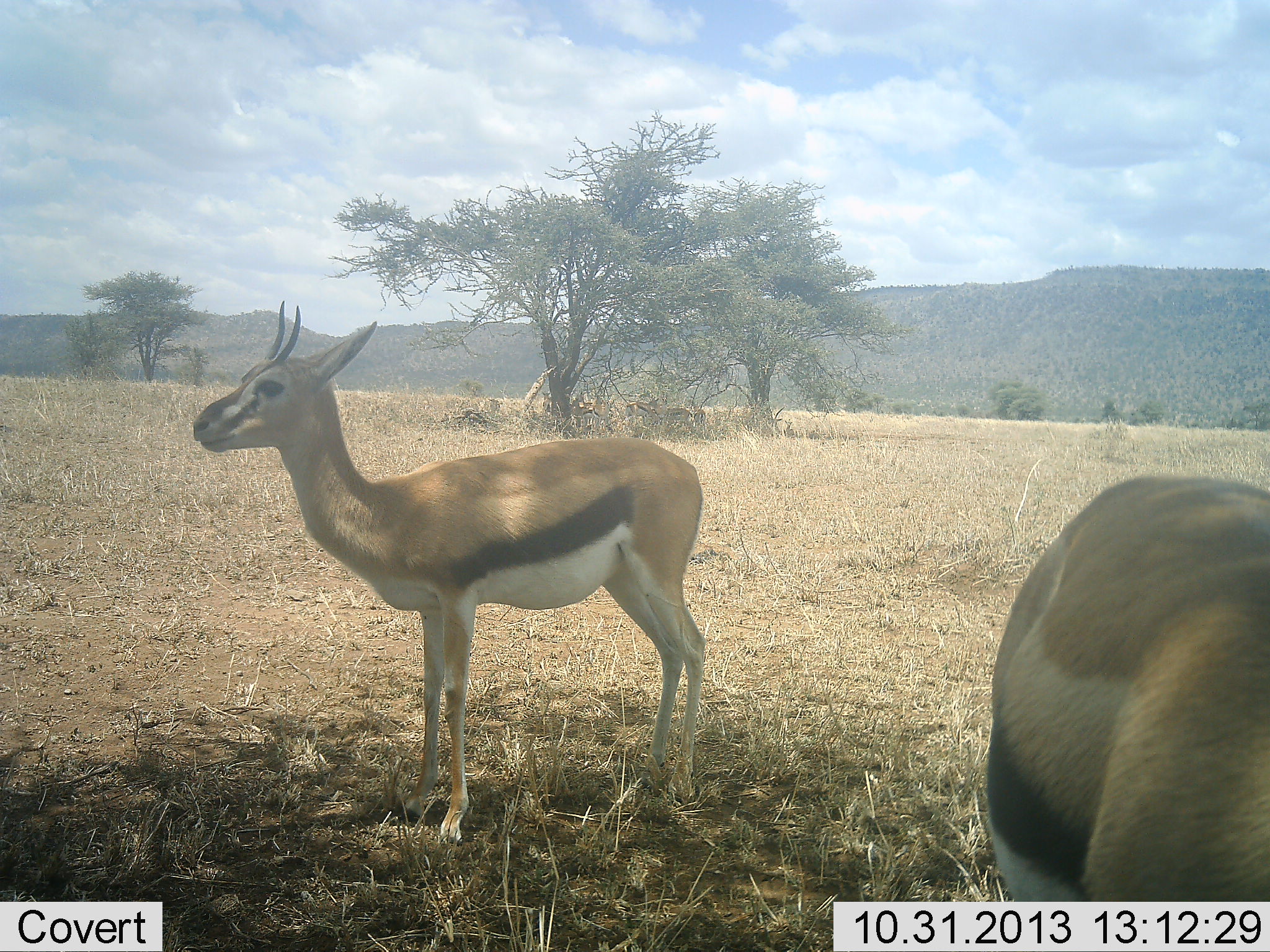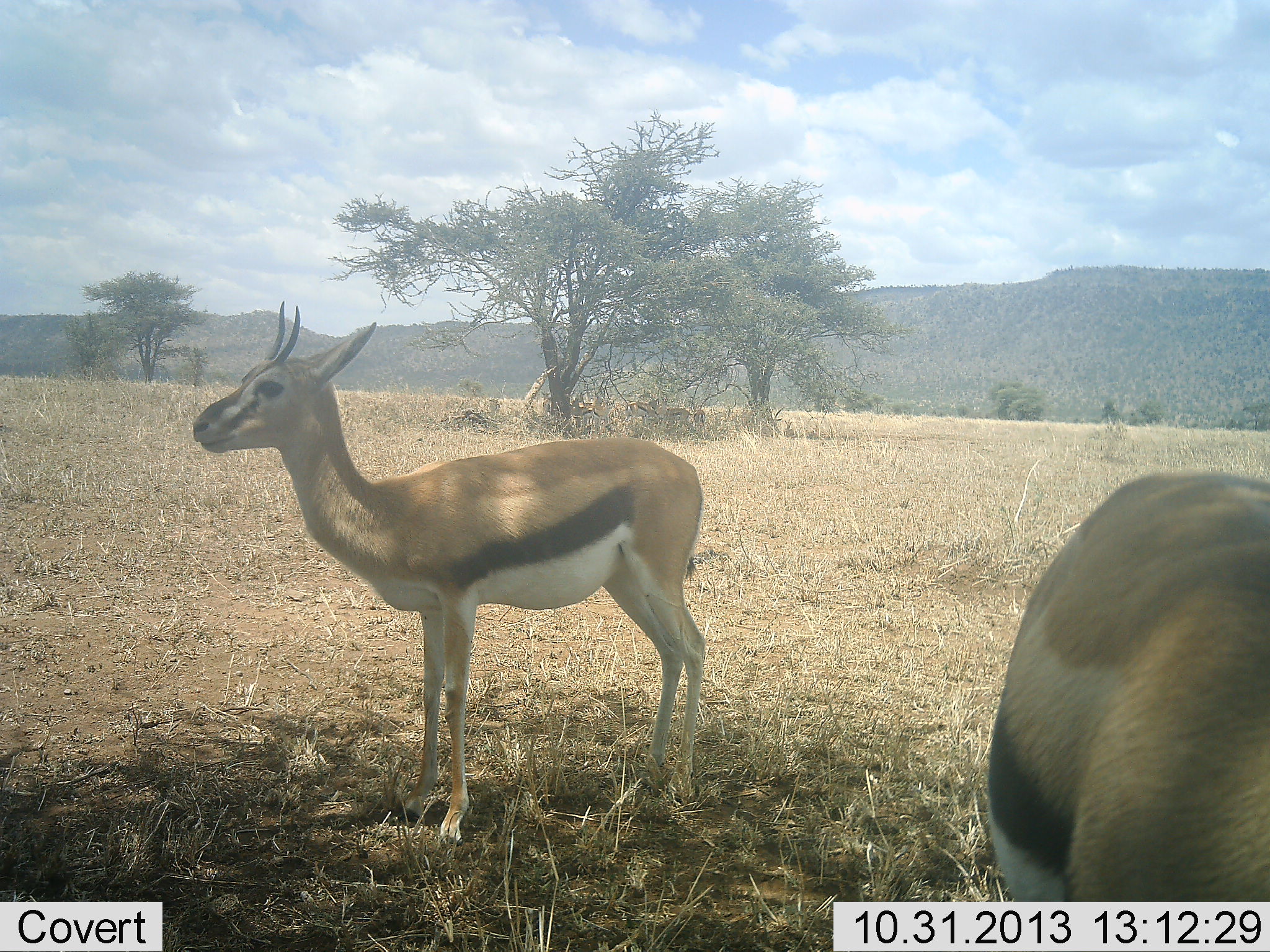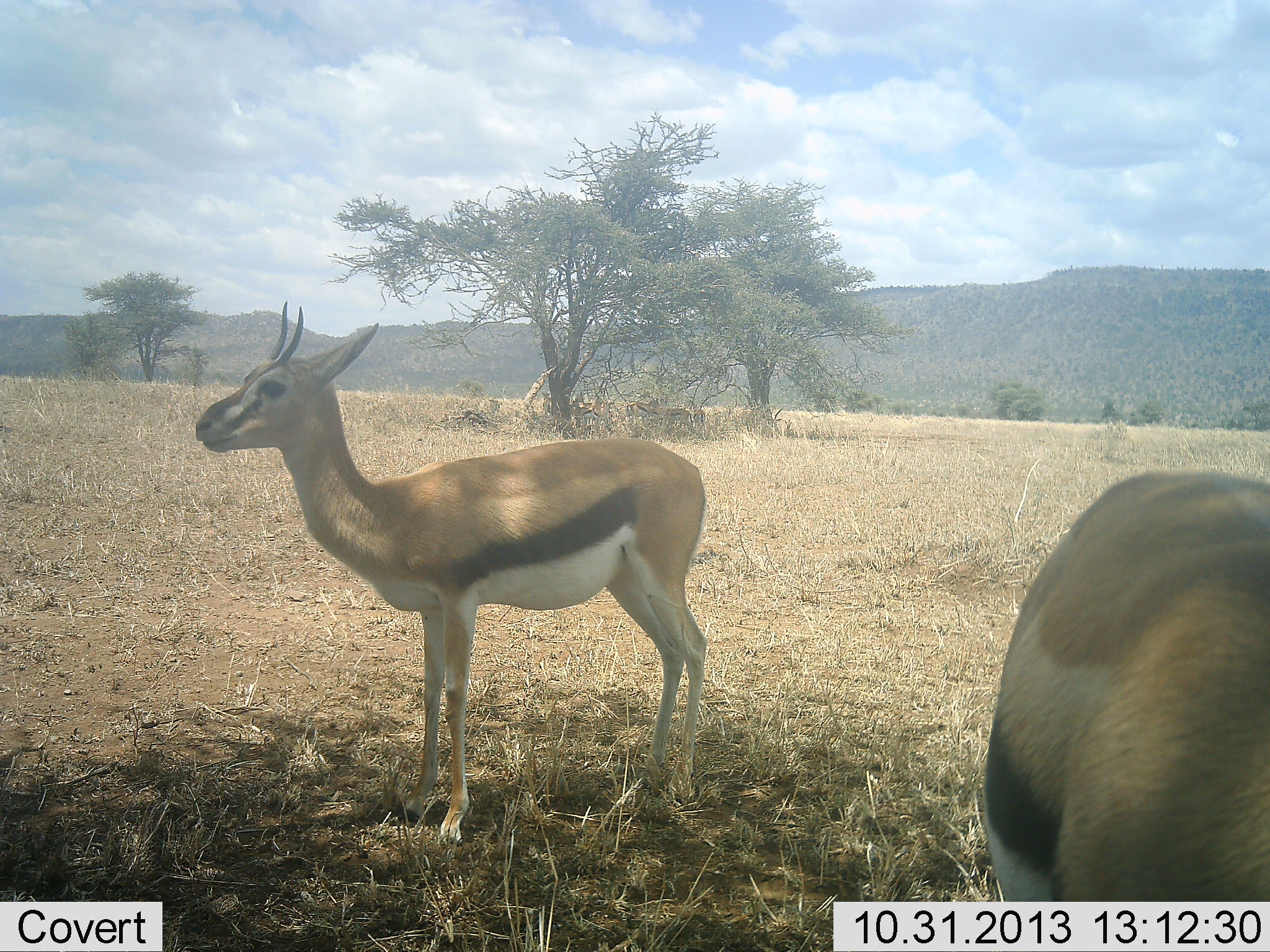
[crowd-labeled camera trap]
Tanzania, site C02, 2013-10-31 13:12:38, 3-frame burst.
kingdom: Animalia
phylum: Chordata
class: Mammalia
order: Artiodactyla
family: Bovidae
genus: Eudorcas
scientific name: Eudorcas thomsonii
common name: thomson's gazelle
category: gazellethomsons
Gazellethomsons (thomson's gazelle) (Eudorcas thomsonii), count 2. Behavior (volunteer vote fractions): standing 100%, resting 0%, moving 0%, interacting 0%. Young present (vote fraction): 0%. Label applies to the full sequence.